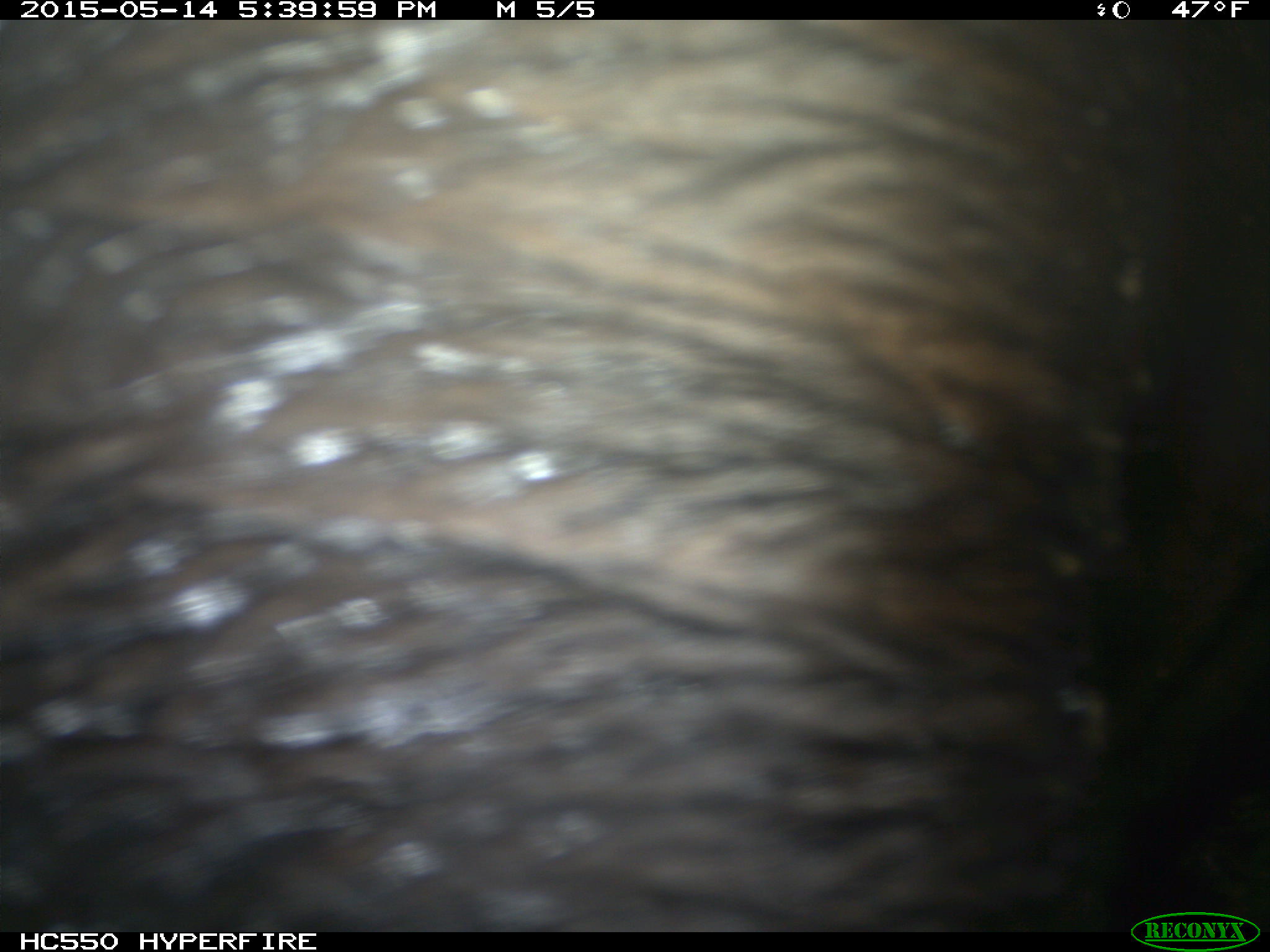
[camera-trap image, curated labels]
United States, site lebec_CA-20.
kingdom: Animalia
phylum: Chordata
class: Mammalia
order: Artiodactyla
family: Bovidae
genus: Bos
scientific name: Bos taurus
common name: domestic cow